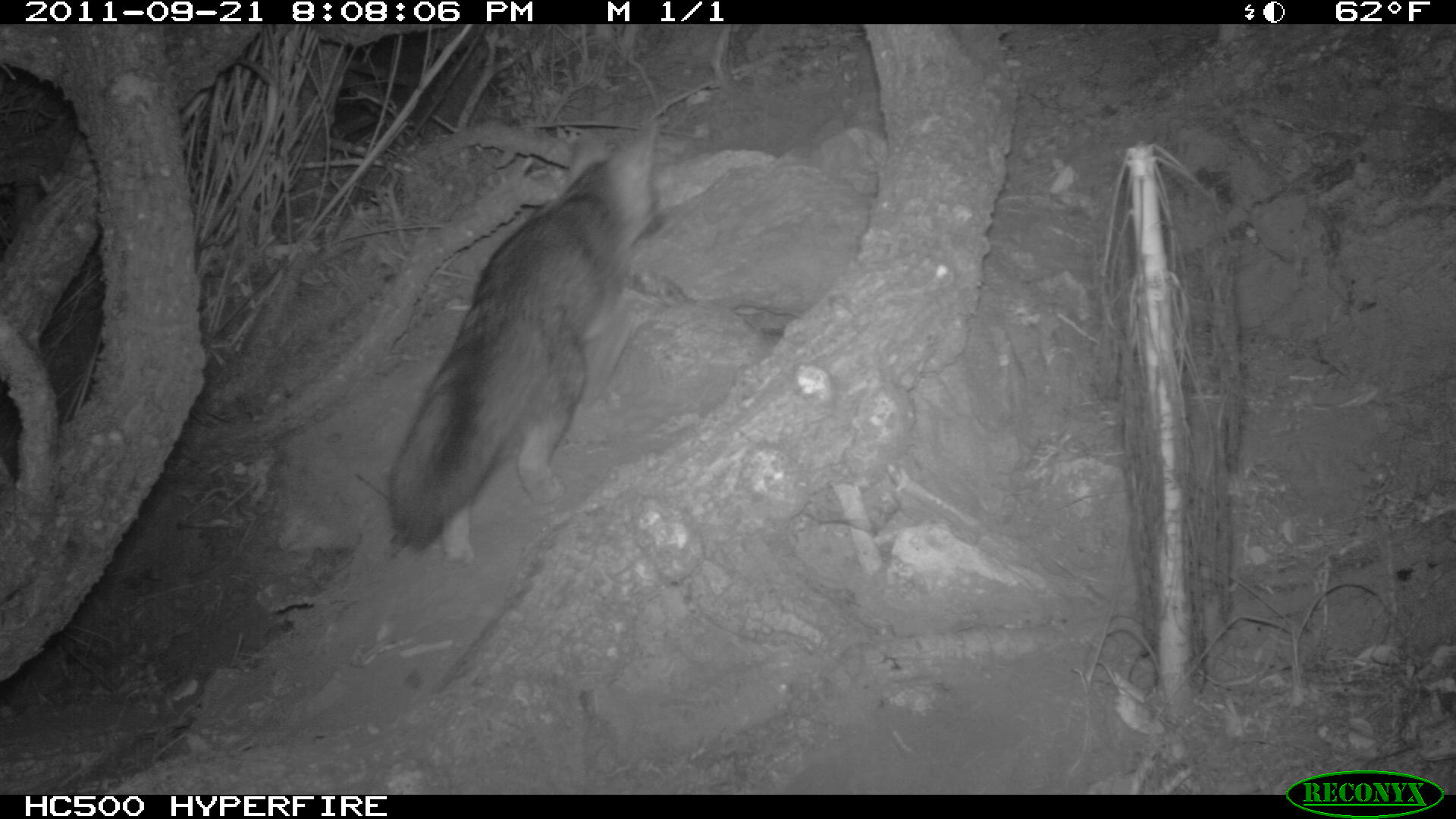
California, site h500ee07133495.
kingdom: Animalia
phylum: Chordata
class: Mammalia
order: Carnivora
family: Canidae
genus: Urocyon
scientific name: Urocyon littoralis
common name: island fox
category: fox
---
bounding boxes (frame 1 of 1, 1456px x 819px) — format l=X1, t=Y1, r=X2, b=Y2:
fox: l=388, t=116, r=664, b=565